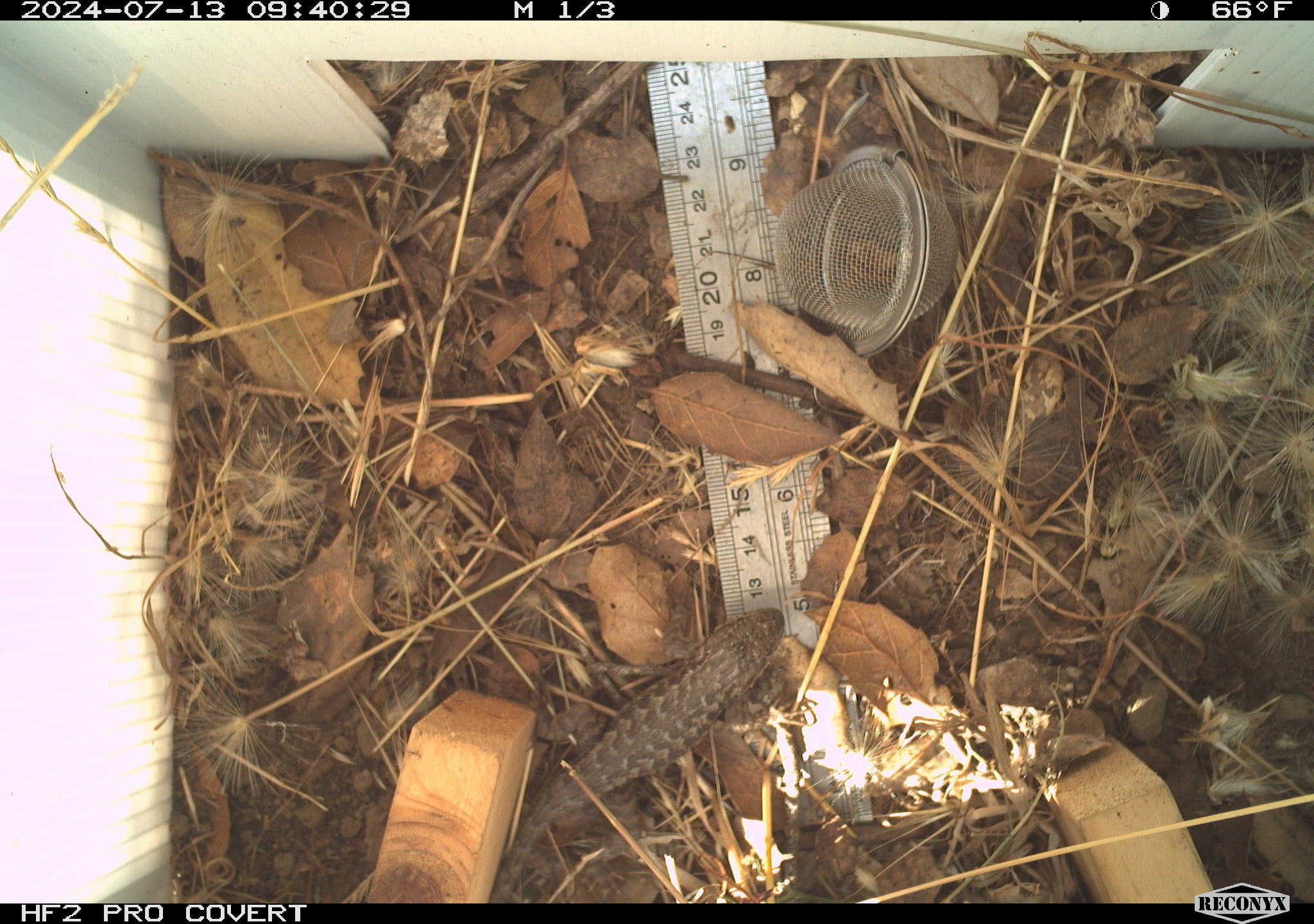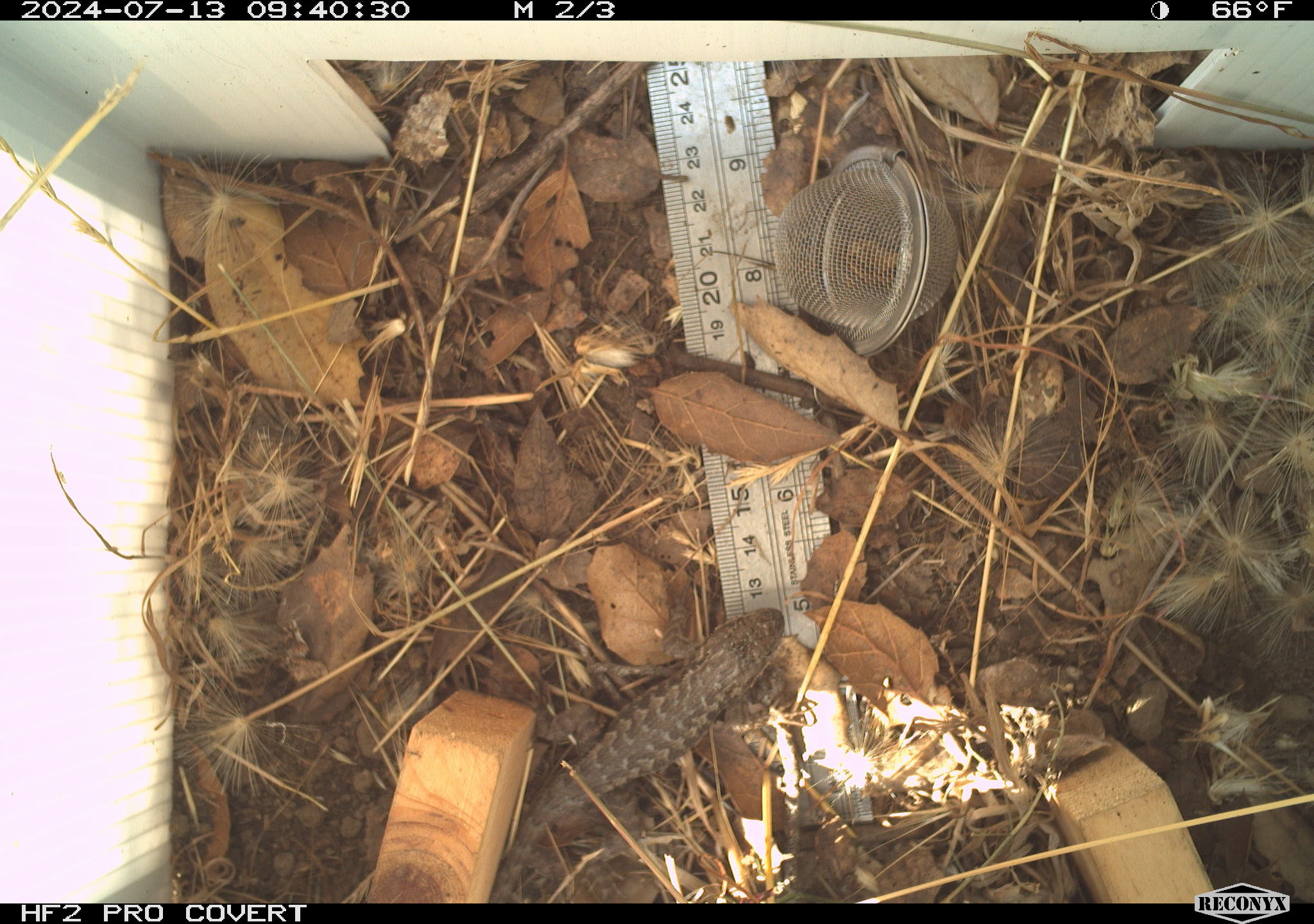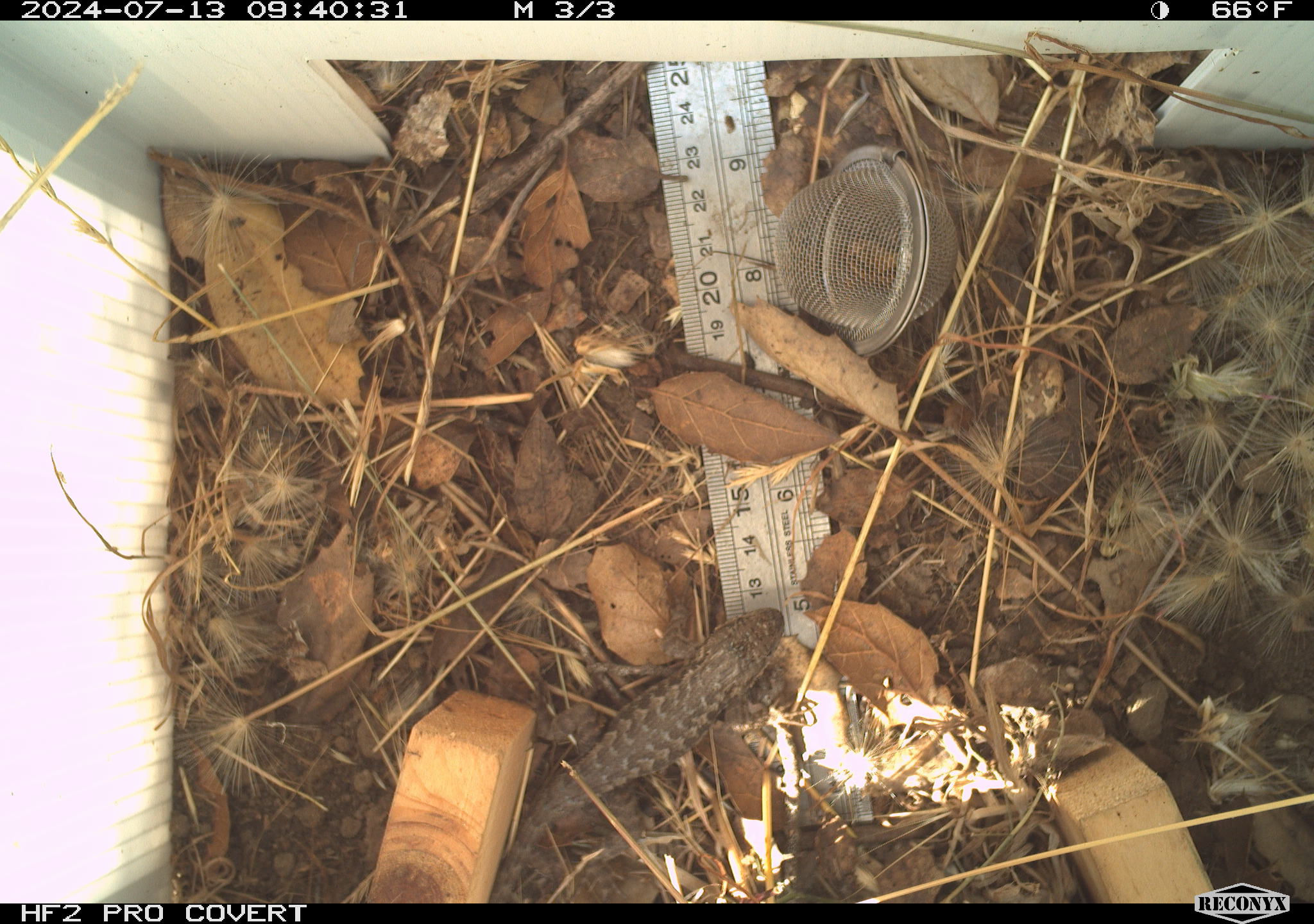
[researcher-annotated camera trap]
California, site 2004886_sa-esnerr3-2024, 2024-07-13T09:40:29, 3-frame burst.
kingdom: Animalia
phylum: Chordata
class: Reptilia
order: Squamata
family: Phrynosomatidae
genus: Sceloporus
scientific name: Sceloporus occidentalis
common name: western fence lizard